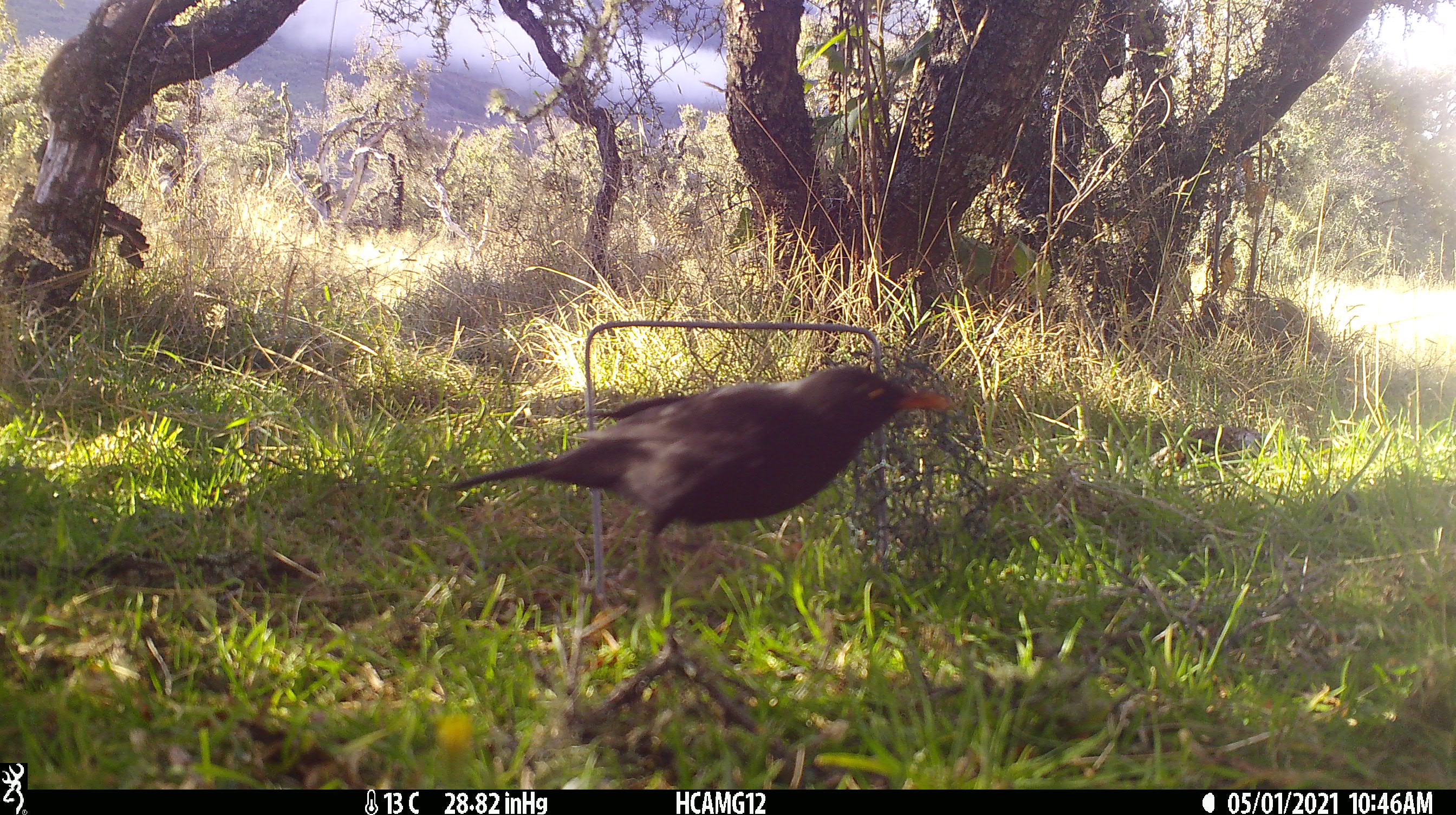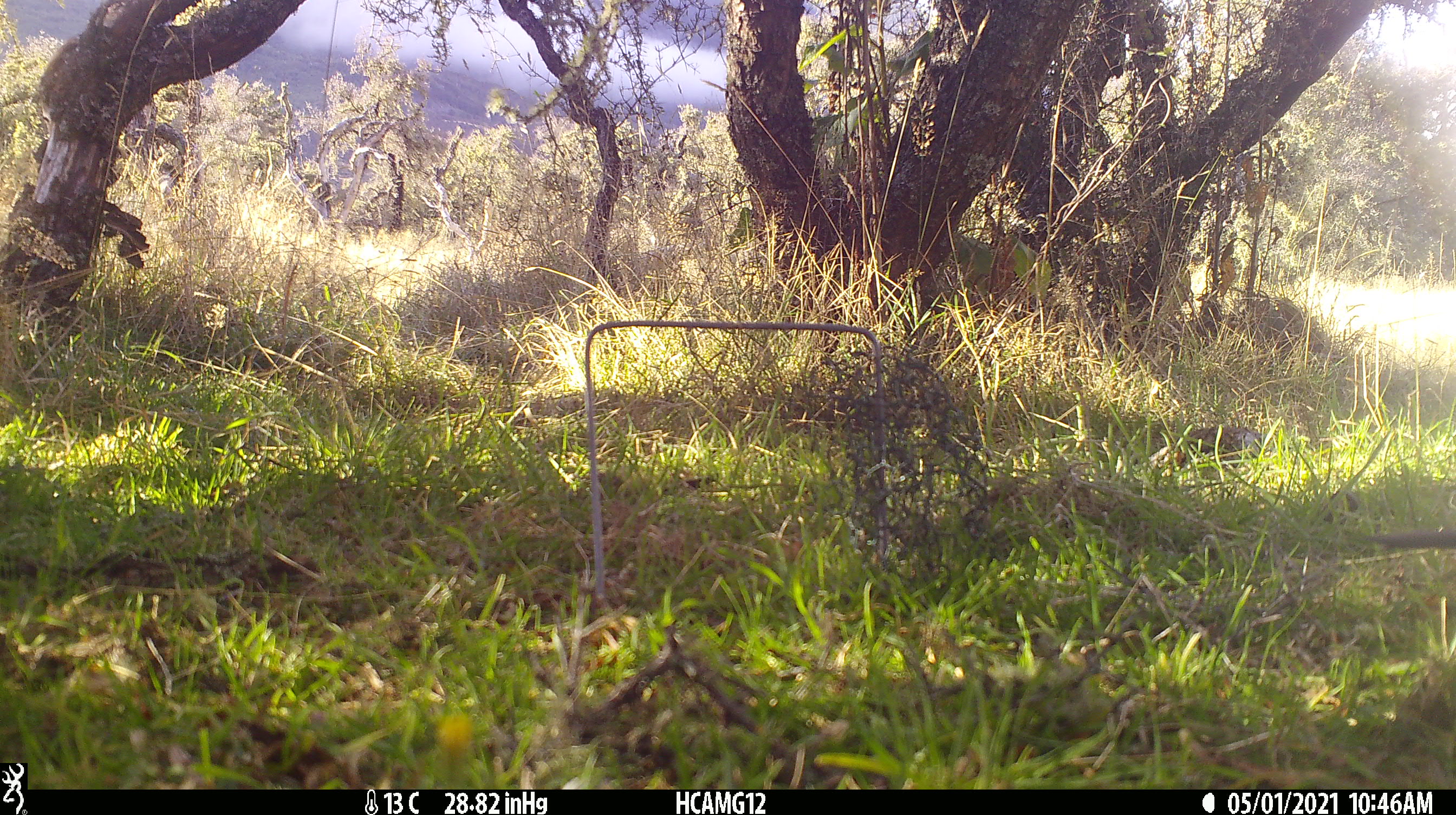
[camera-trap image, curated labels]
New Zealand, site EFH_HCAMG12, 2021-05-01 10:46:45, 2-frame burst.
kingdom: Animalia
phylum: Chordata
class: Aves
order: Passeriformes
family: Turdidae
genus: Turdus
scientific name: Turdus merula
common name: eurasian blackbird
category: blackbird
Blackbird (eurasian blackbird) (Turdus merula).